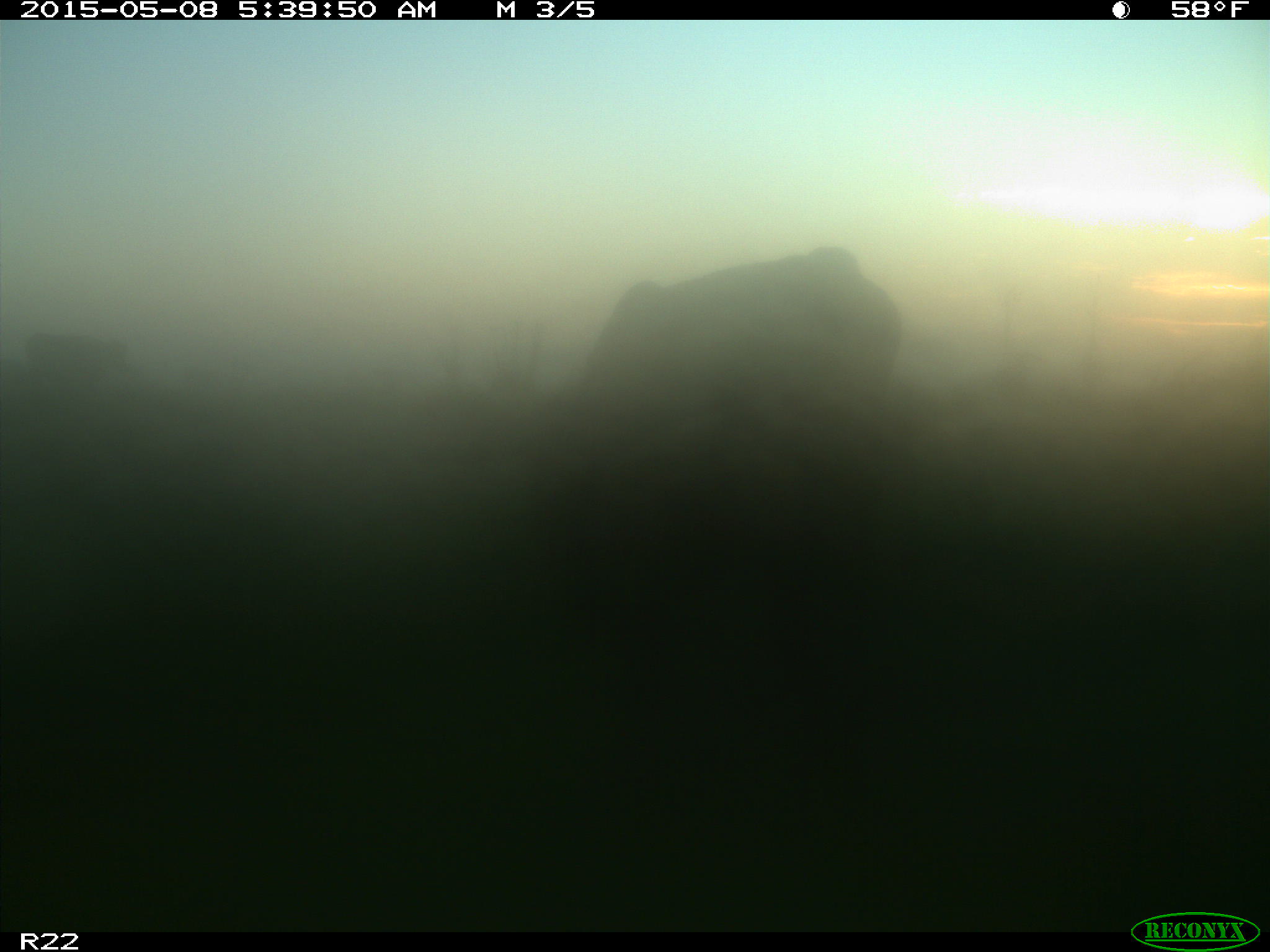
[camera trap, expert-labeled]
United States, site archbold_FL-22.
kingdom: Animalia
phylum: Chordata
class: Mammalia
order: Artiodactyla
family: Bovidae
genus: Bos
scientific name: Bos taurus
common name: domestic cow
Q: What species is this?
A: Bos taurus (domestic cow).